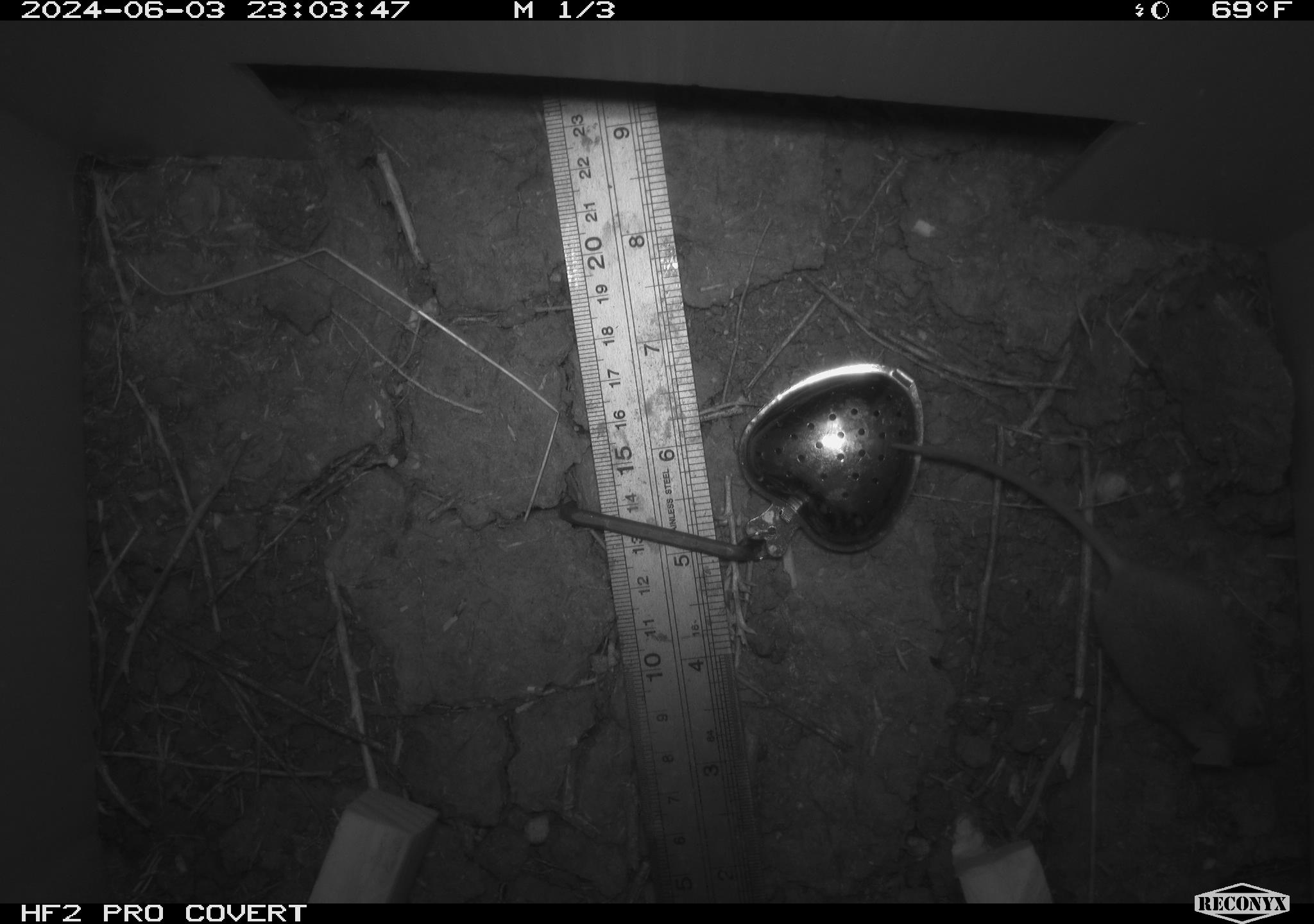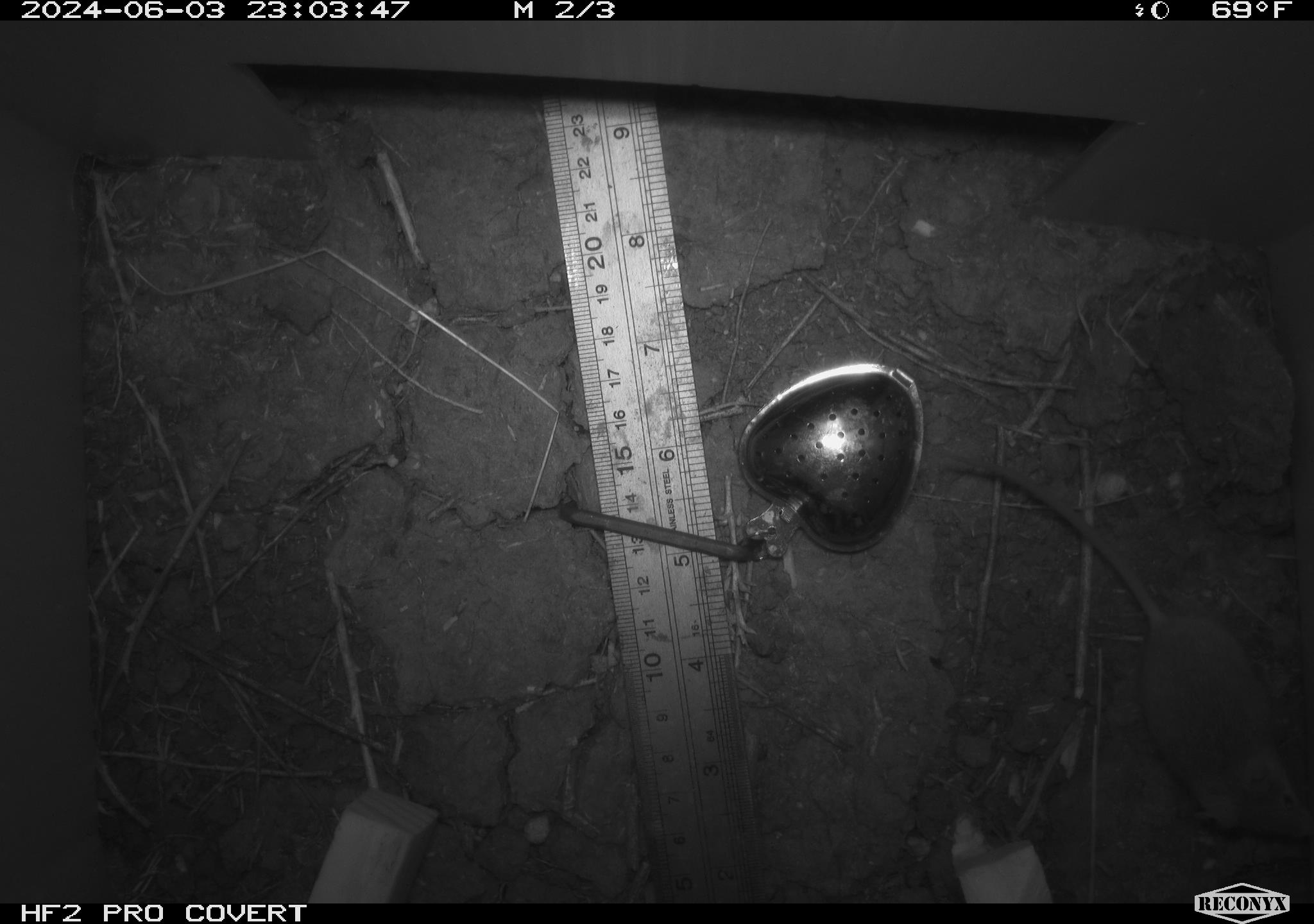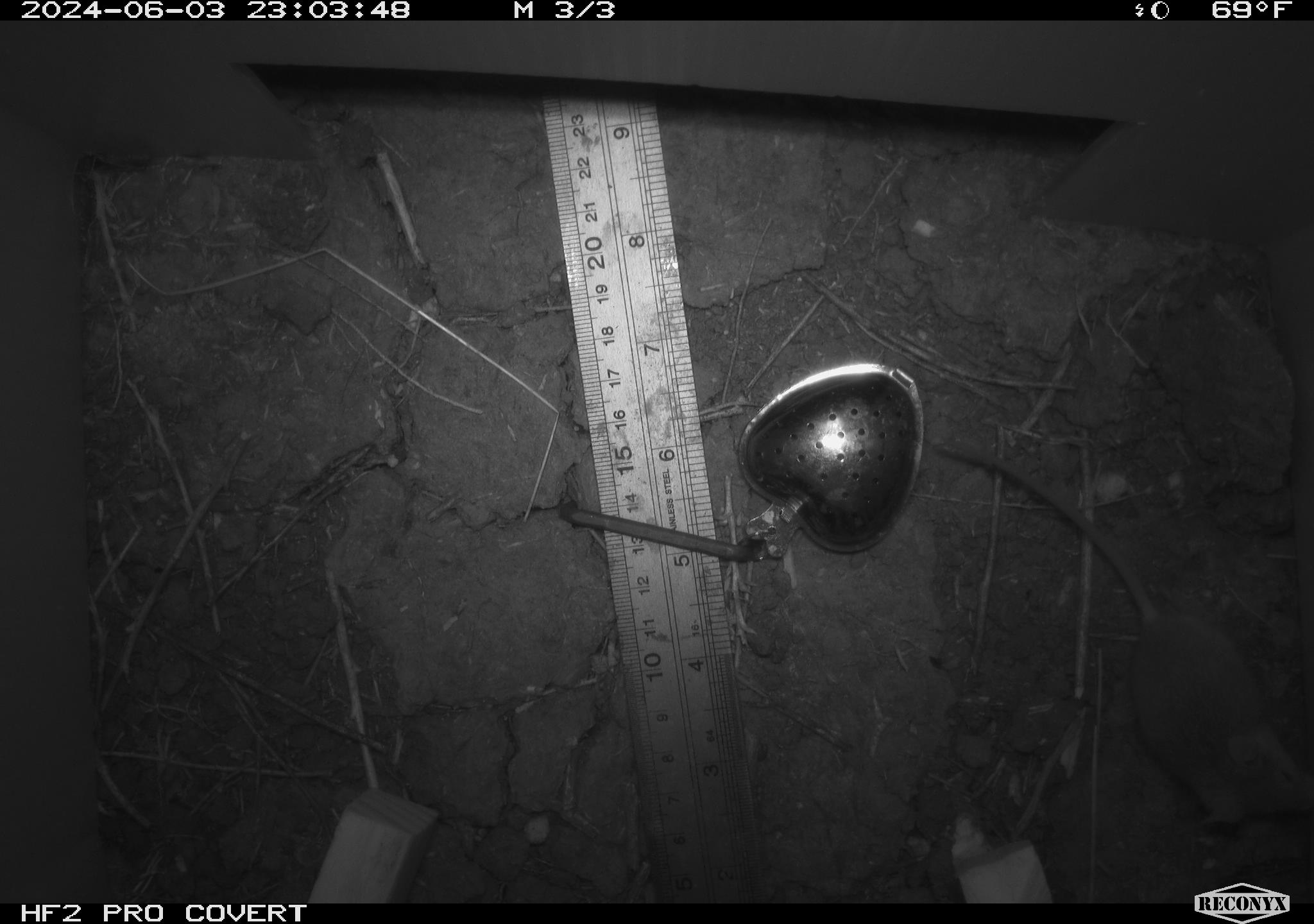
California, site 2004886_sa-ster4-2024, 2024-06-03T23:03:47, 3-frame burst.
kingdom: Animalia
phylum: Chordata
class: Mammalia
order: Rodentia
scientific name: Rodentia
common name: mouse species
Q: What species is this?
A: Mouse species (Rodentia).